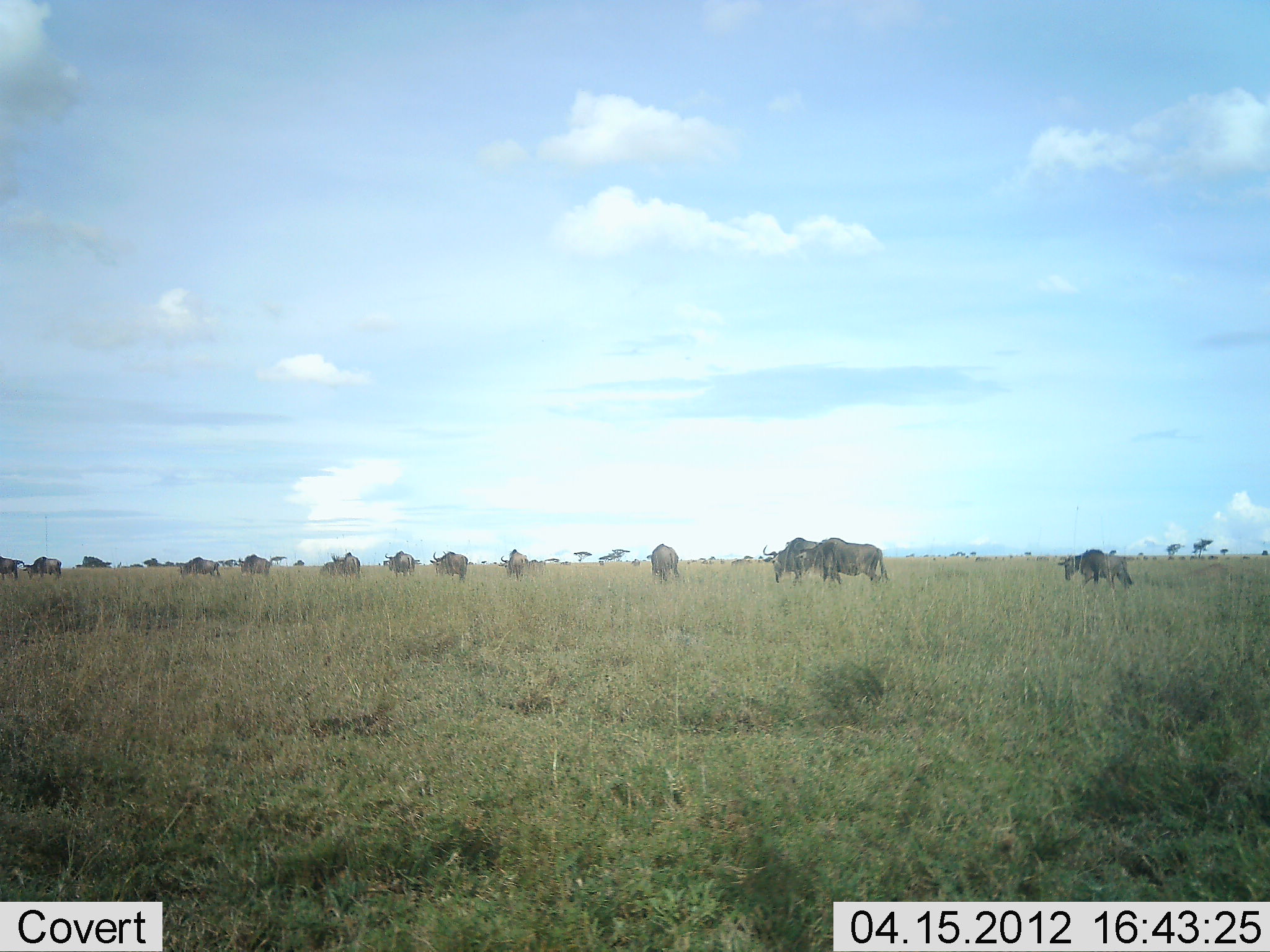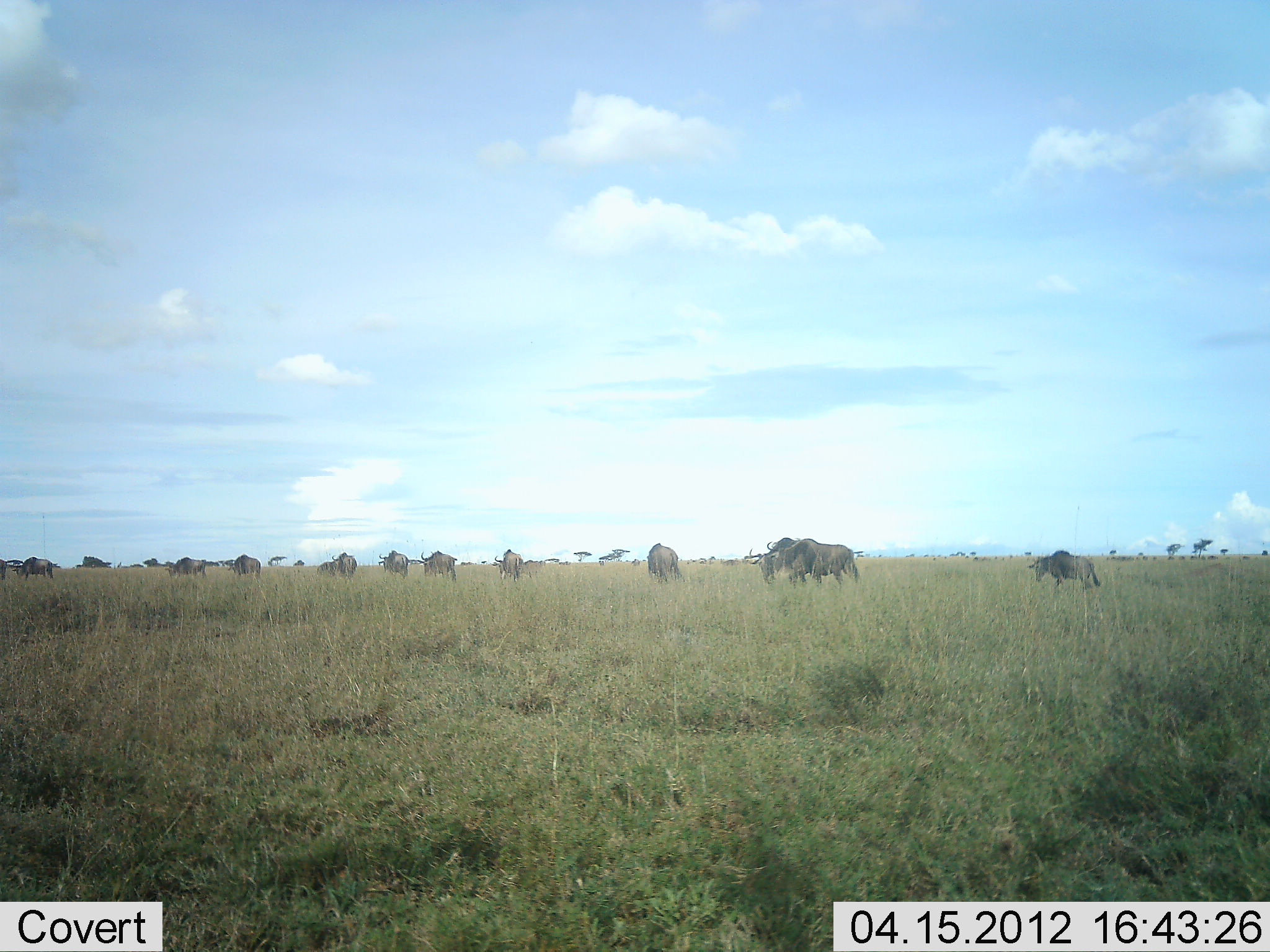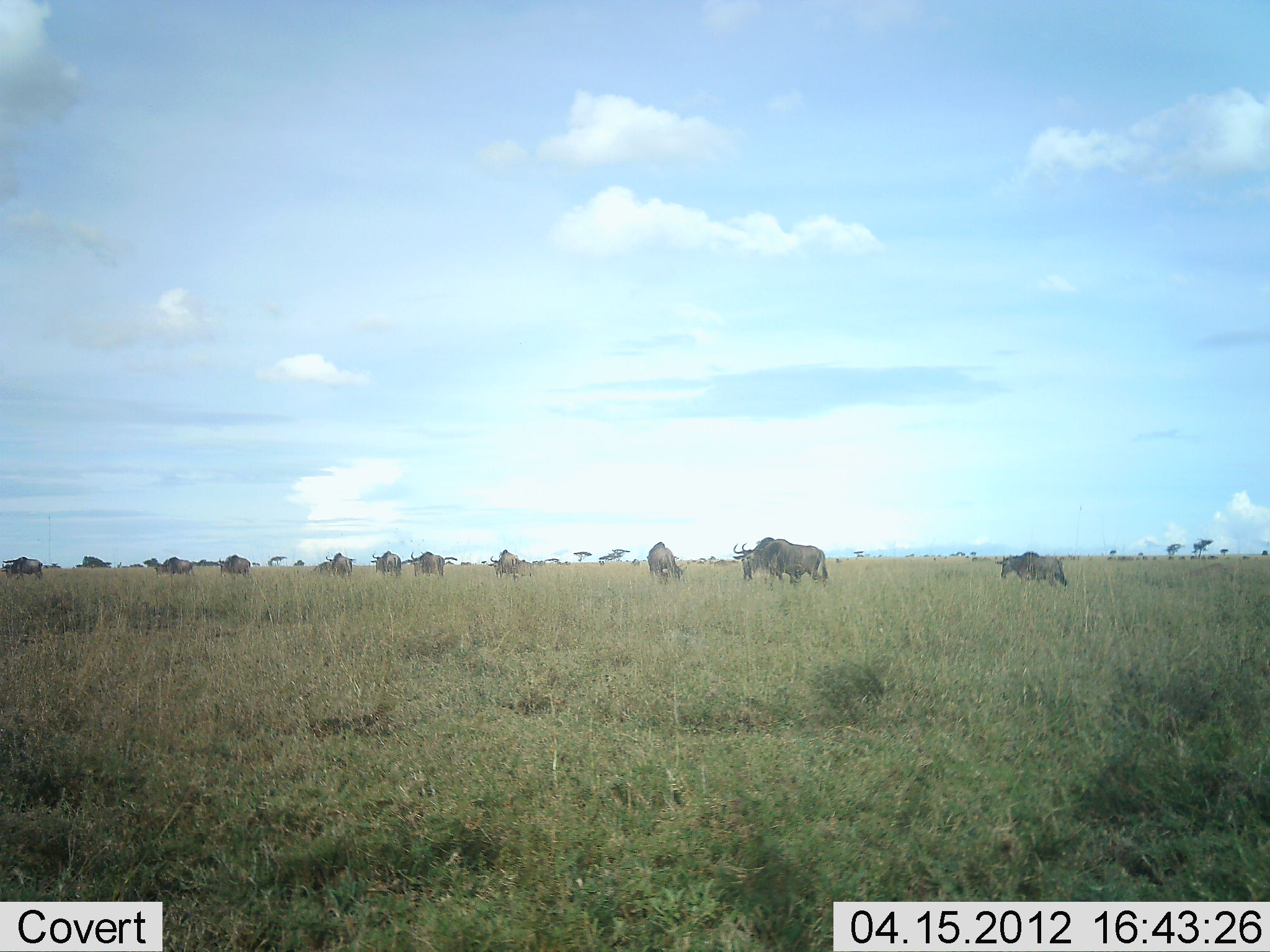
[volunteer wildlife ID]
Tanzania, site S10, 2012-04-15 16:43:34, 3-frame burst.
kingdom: Animalia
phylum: Chordata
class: Mammalia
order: Artiodactyla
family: Bovidae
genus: Connochaetes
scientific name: Connochaetes taurinus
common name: blue wildebeest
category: wildebeest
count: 11-50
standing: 12%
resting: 0%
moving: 92%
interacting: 4%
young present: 21%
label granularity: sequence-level